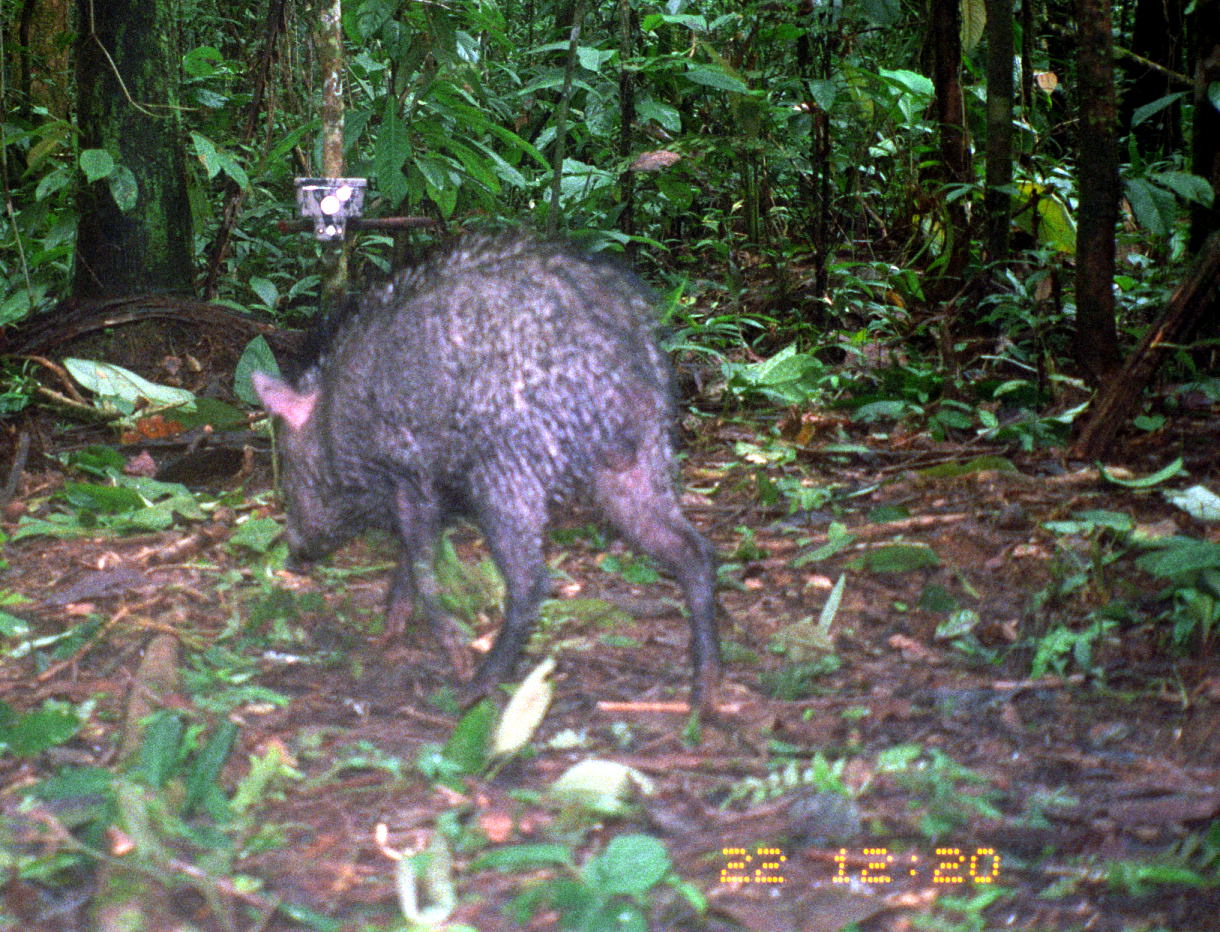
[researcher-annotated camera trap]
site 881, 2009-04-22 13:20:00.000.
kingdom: Animalia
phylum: Chordata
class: Mammalia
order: Artiodactyla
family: Tayassuidae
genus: Pecari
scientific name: Pecari tajacu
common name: collared peccary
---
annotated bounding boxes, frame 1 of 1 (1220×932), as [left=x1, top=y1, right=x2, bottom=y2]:
pecari tajacu: [left=250, top=222, right=722, bottom=722]